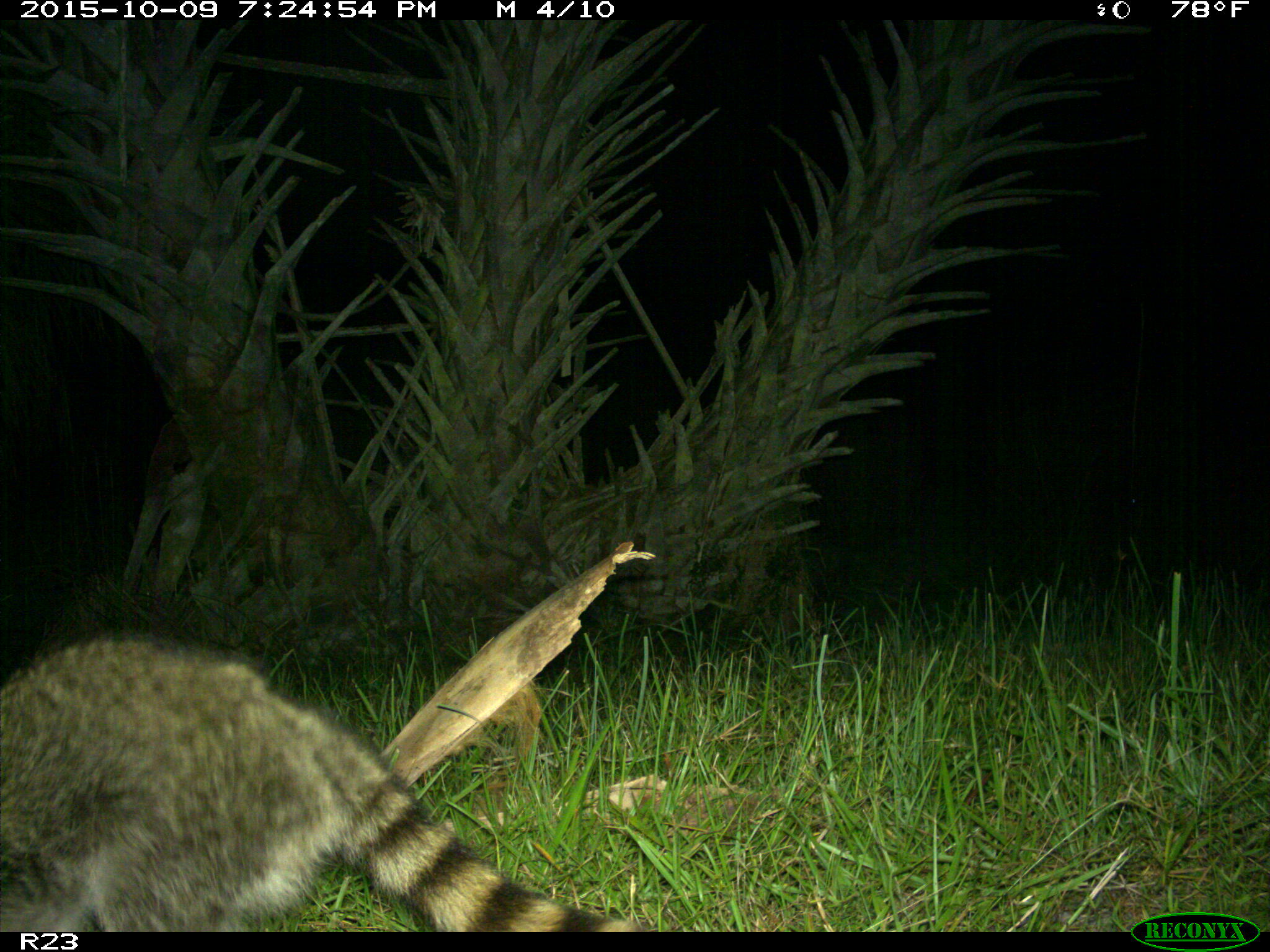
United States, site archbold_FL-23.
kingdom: Animalia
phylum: Chordata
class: Mammalia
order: Carnivora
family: Procyonidae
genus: Procyon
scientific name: Procyon lotor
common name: common raccoon